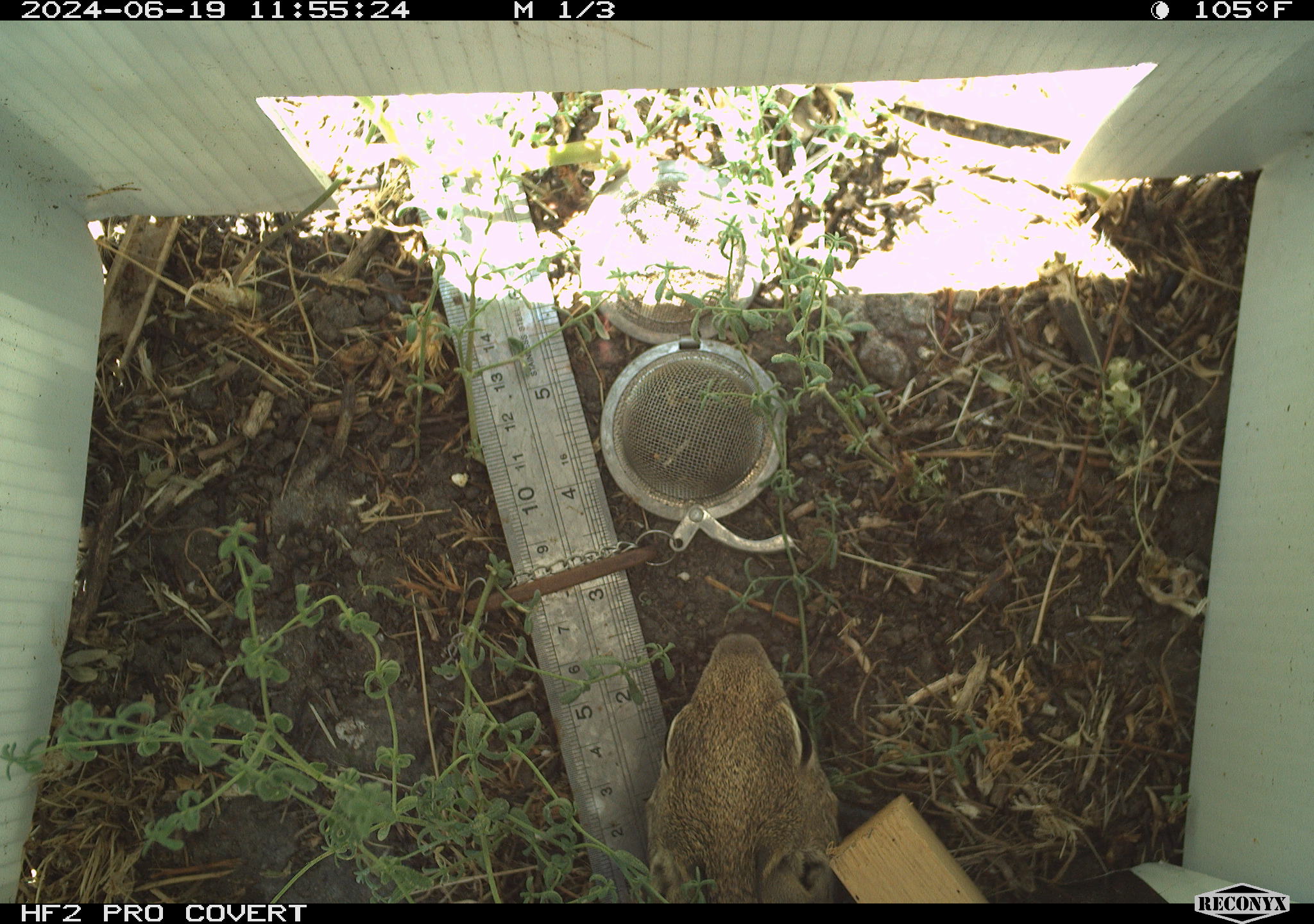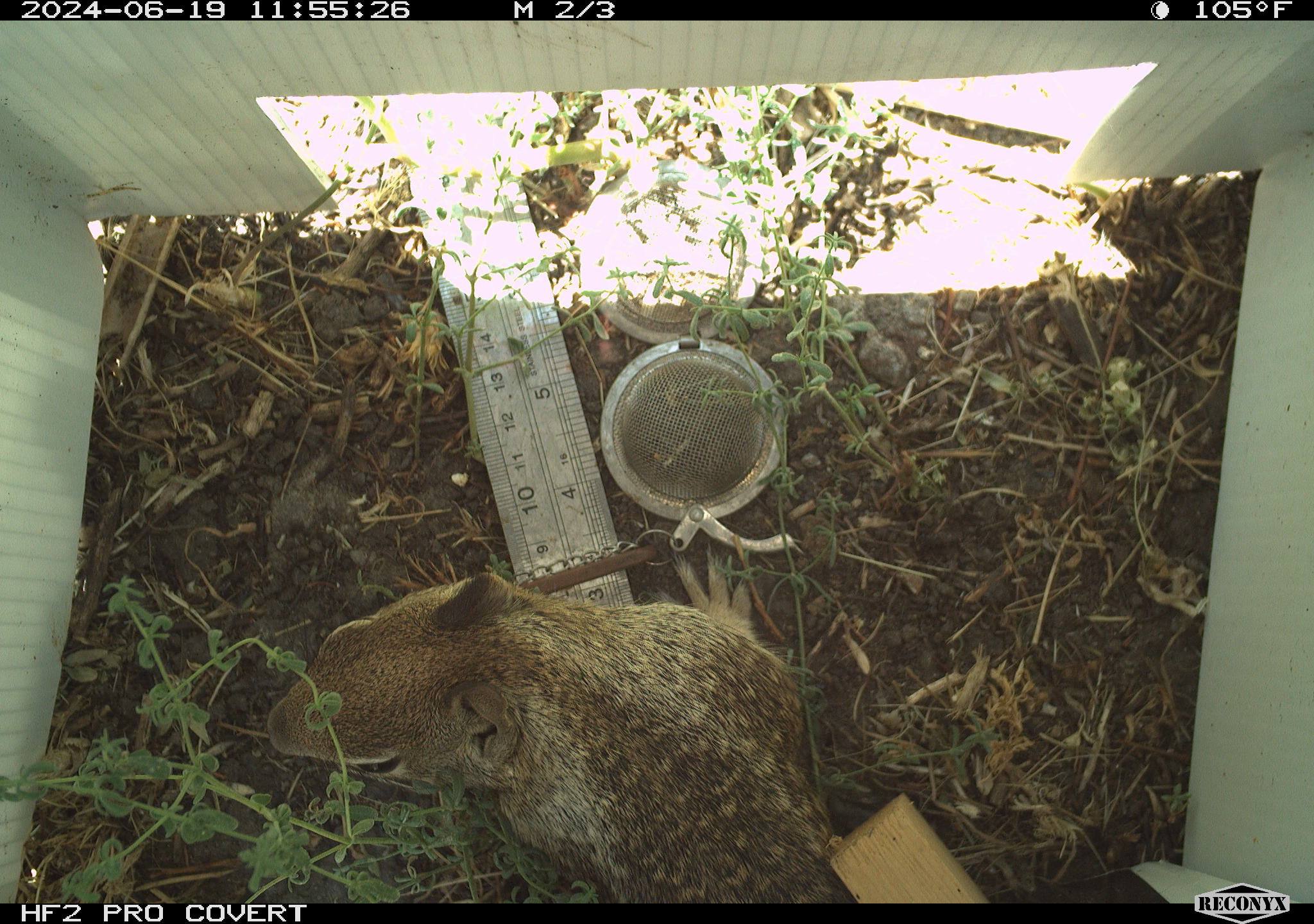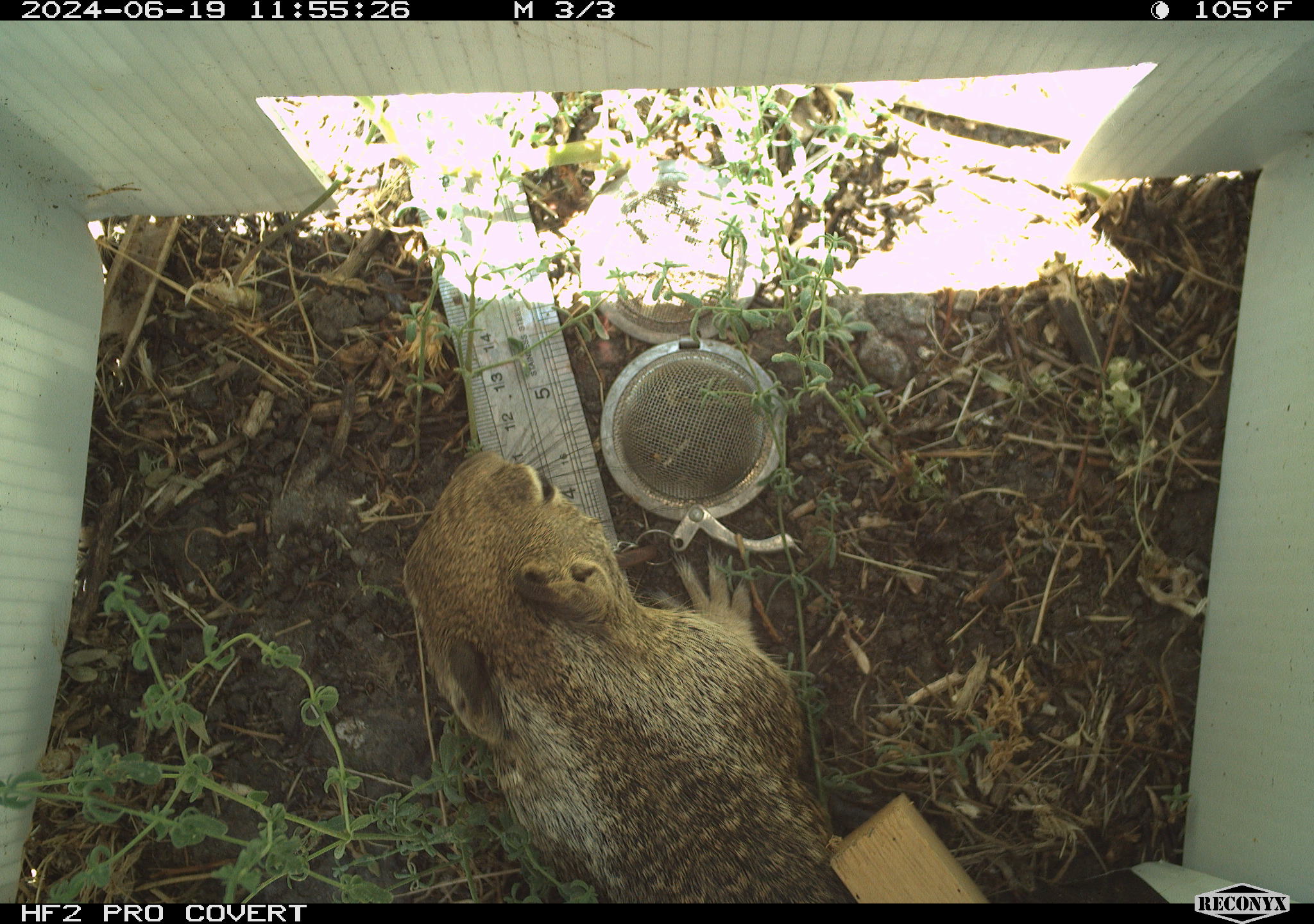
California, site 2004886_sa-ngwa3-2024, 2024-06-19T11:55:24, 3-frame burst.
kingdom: Animalia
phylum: Chordata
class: Mammalia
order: Rodentia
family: Sciuridae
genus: Otospermophilus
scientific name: Otospermophilus beecheyi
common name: california ground squirrel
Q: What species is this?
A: California ground squirrel (Otospermophilus beecheyi).